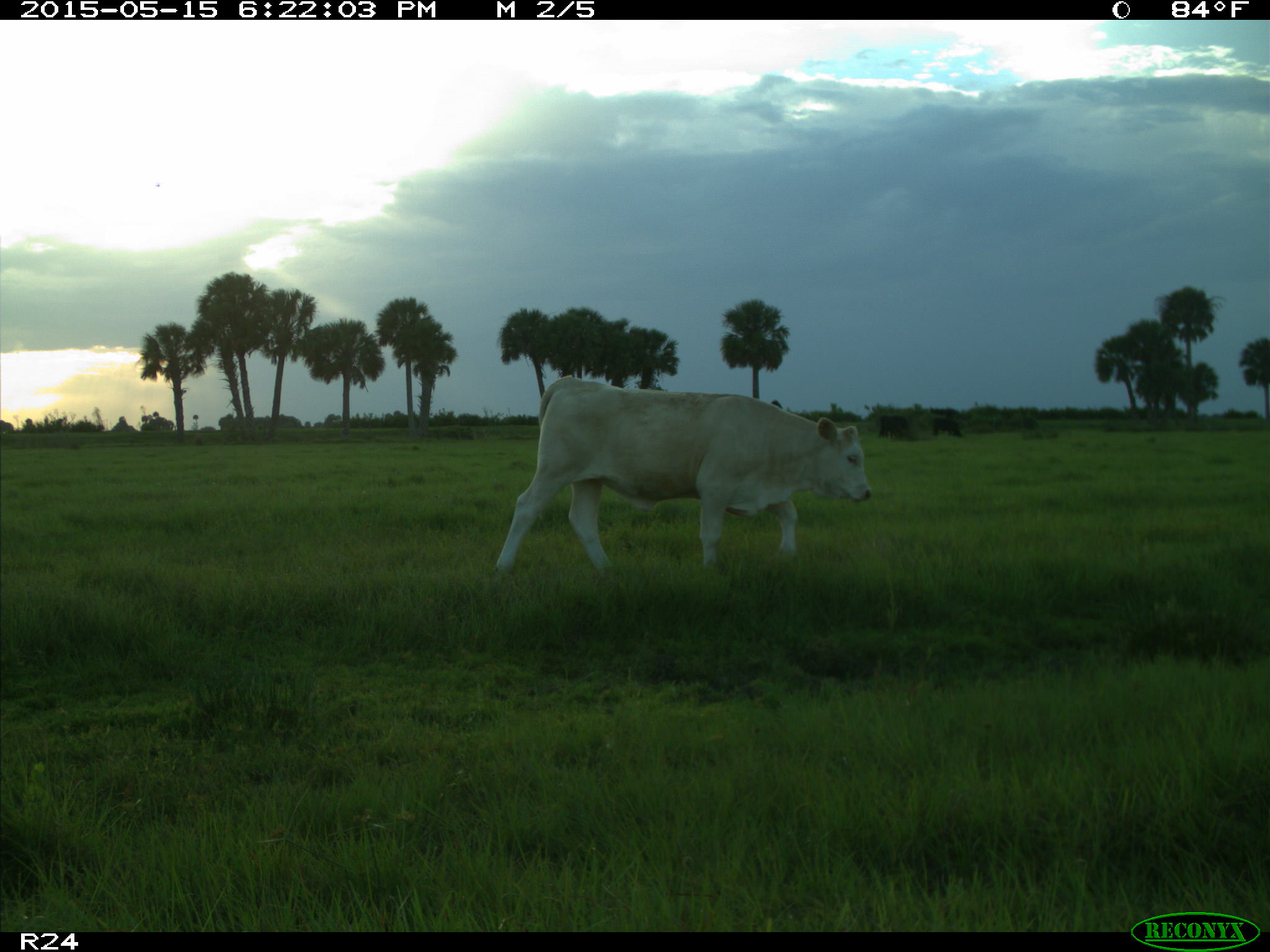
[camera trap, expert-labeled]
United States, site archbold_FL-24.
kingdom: Animalia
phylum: Chordata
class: Mammalia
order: Artiodactyla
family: Bovidae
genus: Bos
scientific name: Bos taurus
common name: domestic cow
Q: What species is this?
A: Bos taurus (domestic cow).